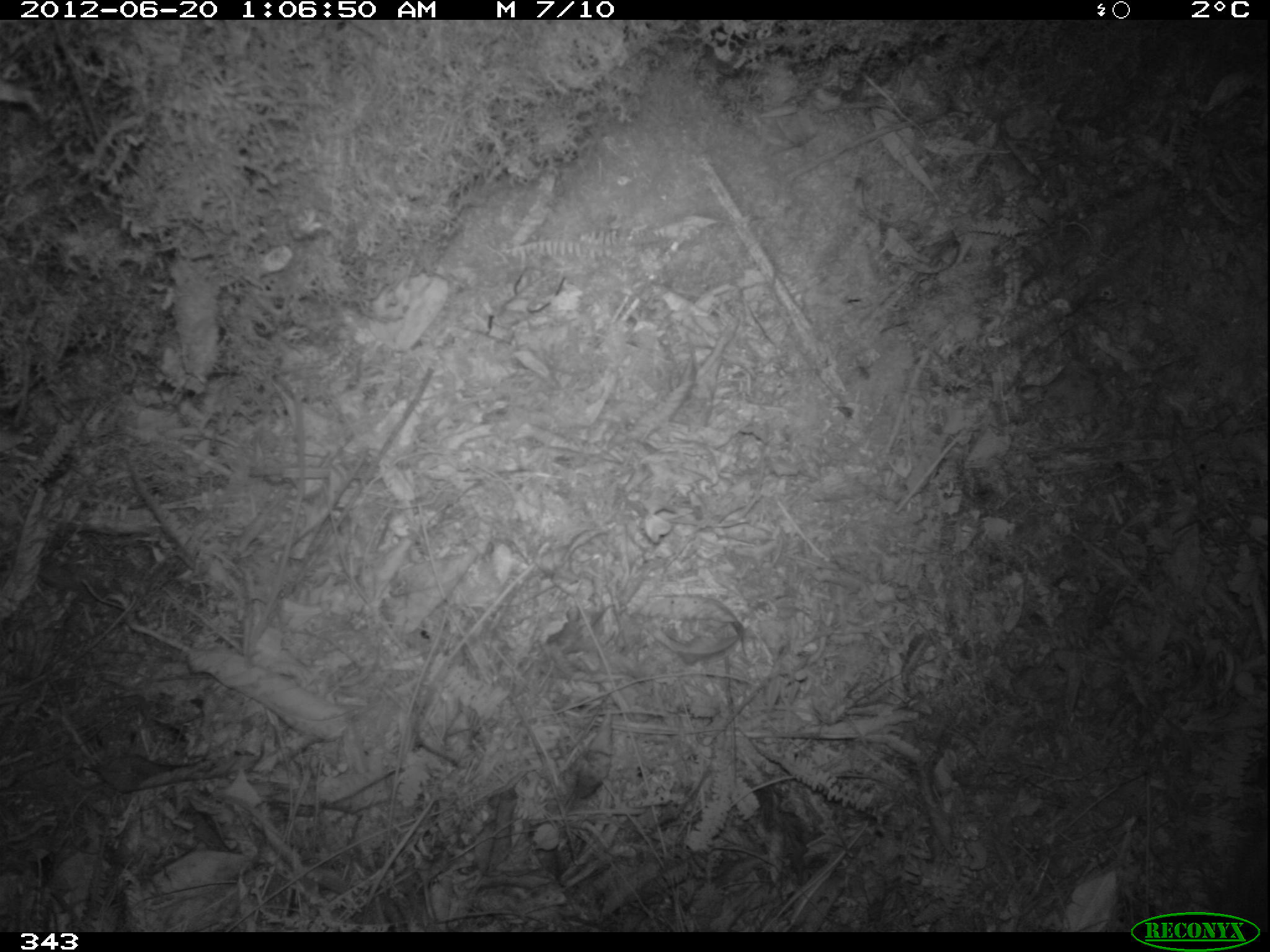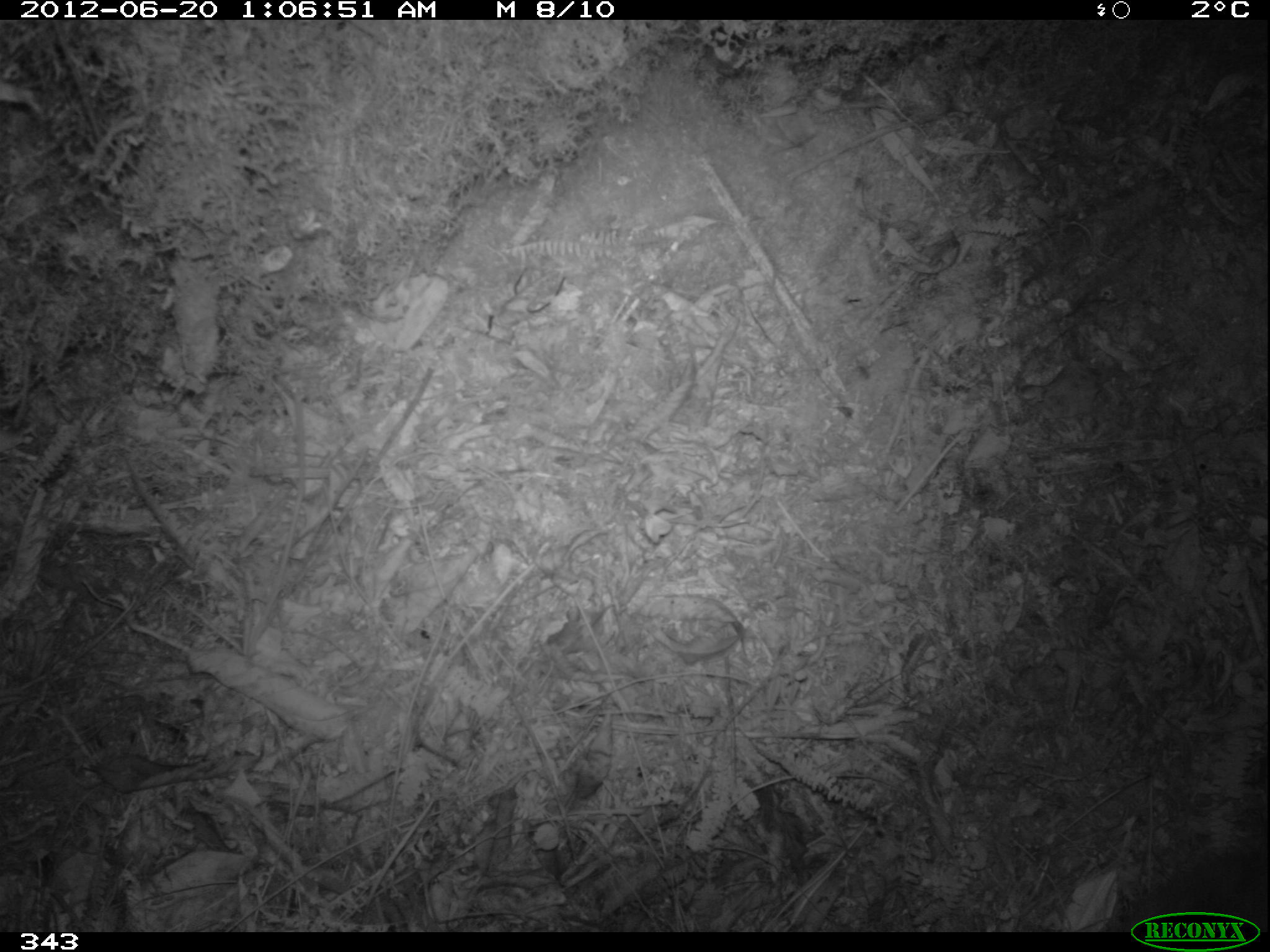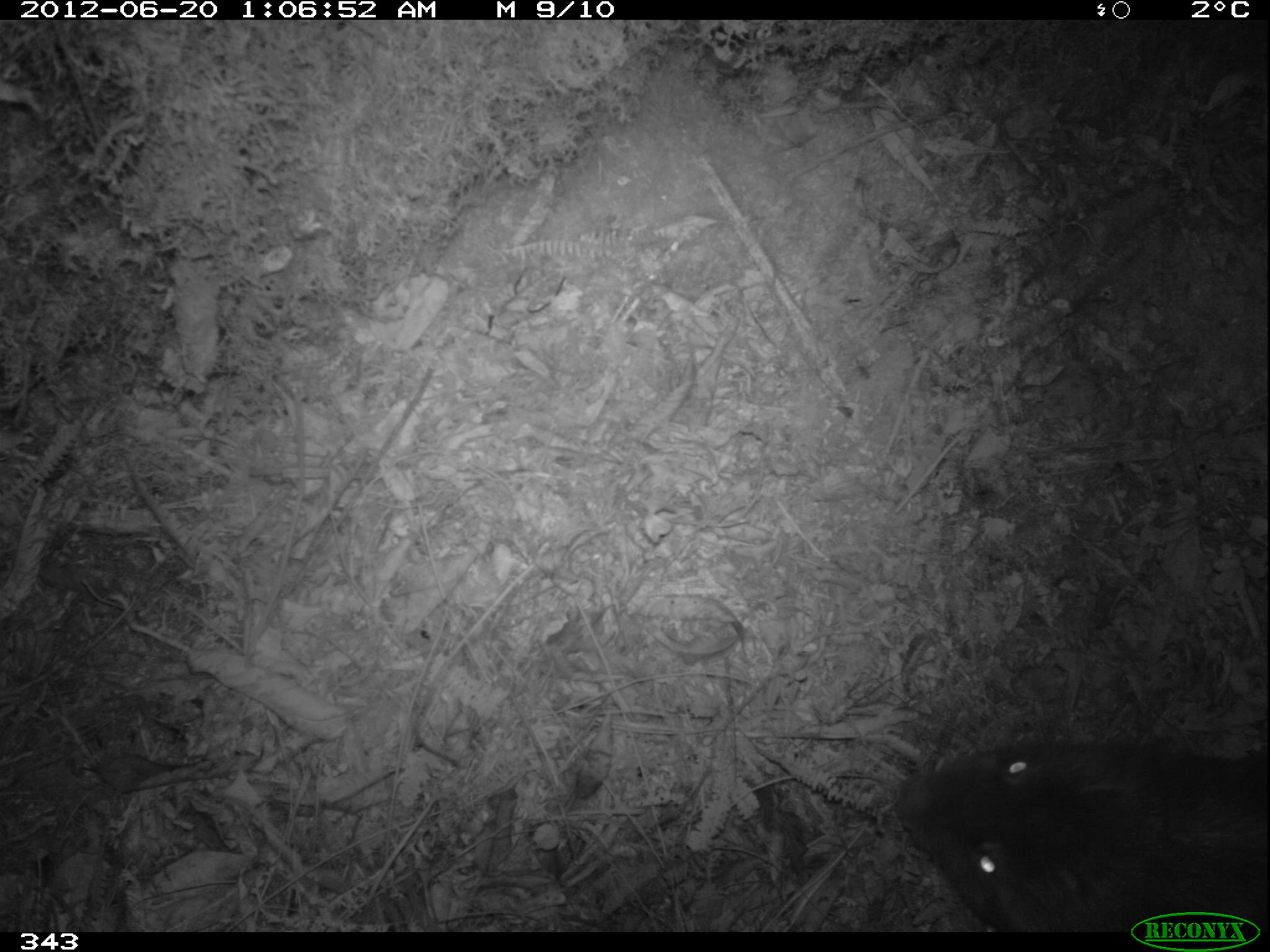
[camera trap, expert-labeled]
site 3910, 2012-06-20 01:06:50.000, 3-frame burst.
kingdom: Animalia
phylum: Chordata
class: Mammalia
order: Rodentia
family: Cuniculidae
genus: Cuniculus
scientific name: Cuniculus taczanowskii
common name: mountain paca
Cuniculus taczanowskii (mountain paca).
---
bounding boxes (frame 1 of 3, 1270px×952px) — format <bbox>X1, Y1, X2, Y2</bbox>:
cuniculus taczanowskii: <bbox>1203, 804, 1267, 932</bbox>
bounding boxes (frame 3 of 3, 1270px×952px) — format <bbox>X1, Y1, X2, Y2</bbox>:
cuniculus taczanowskii: <bbox>889, 737, 1267, 932</bbox>